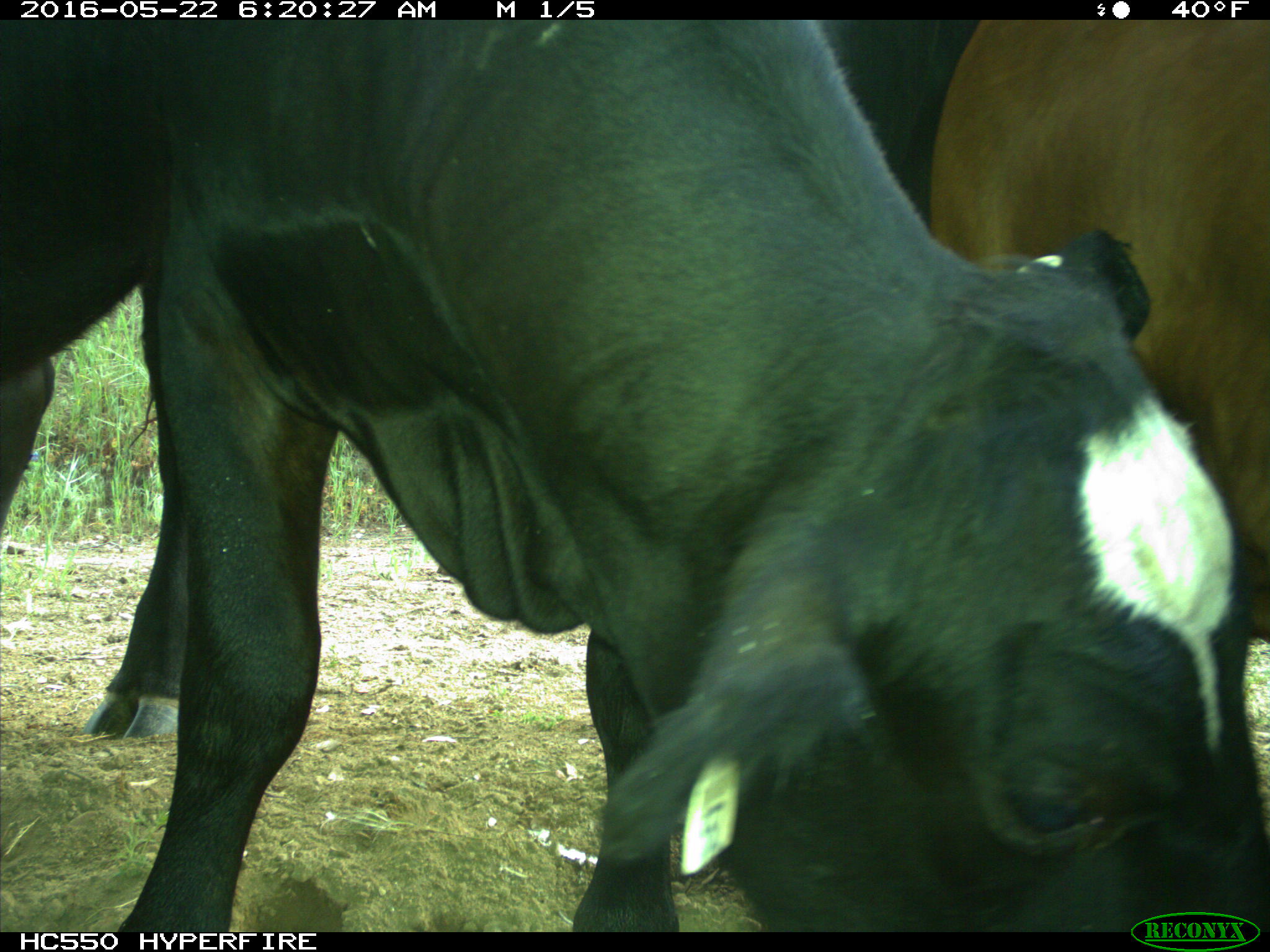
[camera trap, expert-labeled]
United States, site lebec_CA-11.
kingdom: Animalia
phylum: Chordata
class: Mammalia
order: Artiodactyla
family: Bovidae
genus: Bos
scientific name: Bos taurus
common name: domestic cow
Bos taurus (domestic cow).